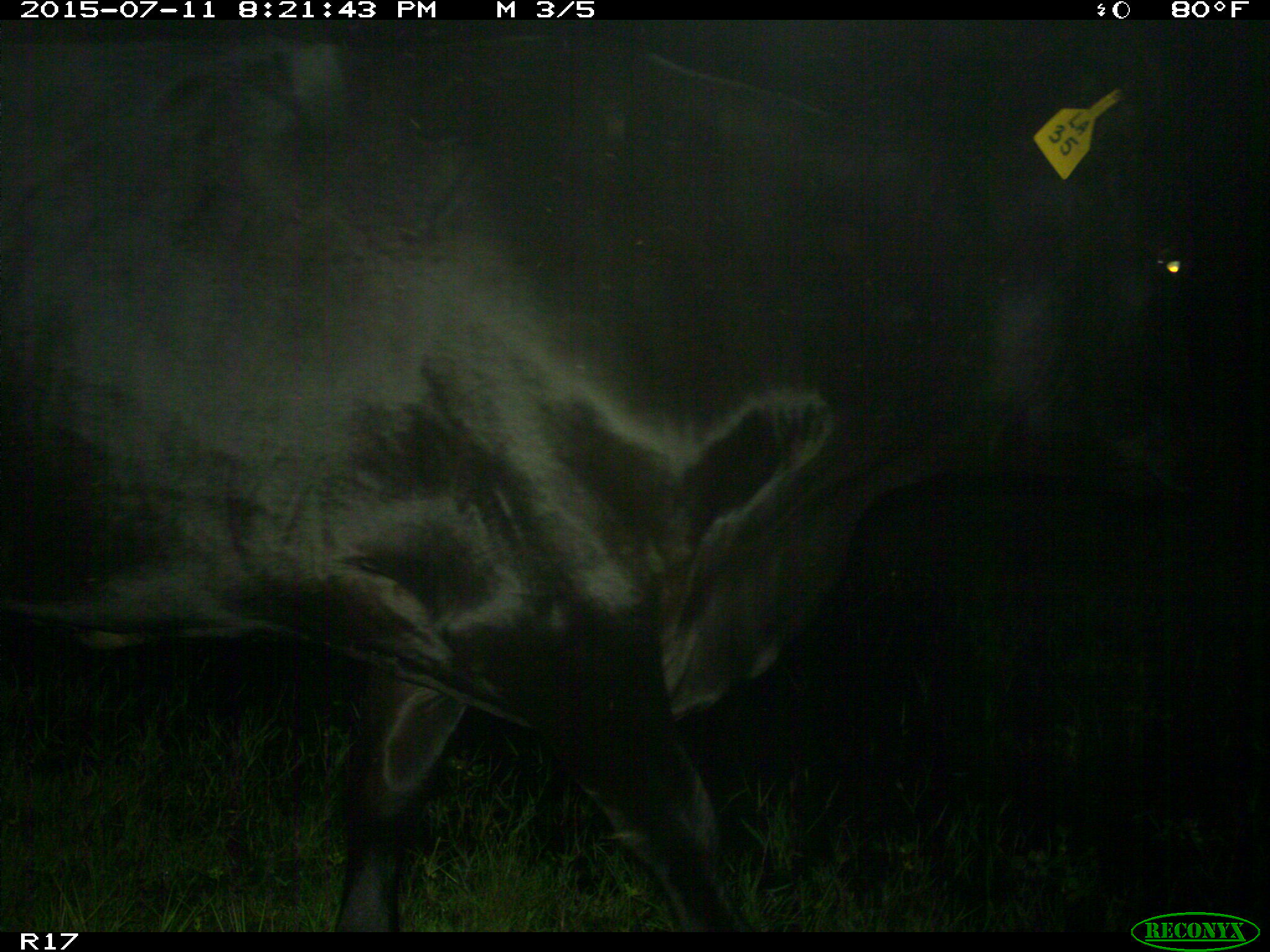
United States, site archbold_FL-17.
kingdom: Animalia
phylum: Chordata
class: Mammalia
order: Artiodactyla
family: Bovidae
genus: Bos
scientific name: Bos taurus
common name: domestic cow